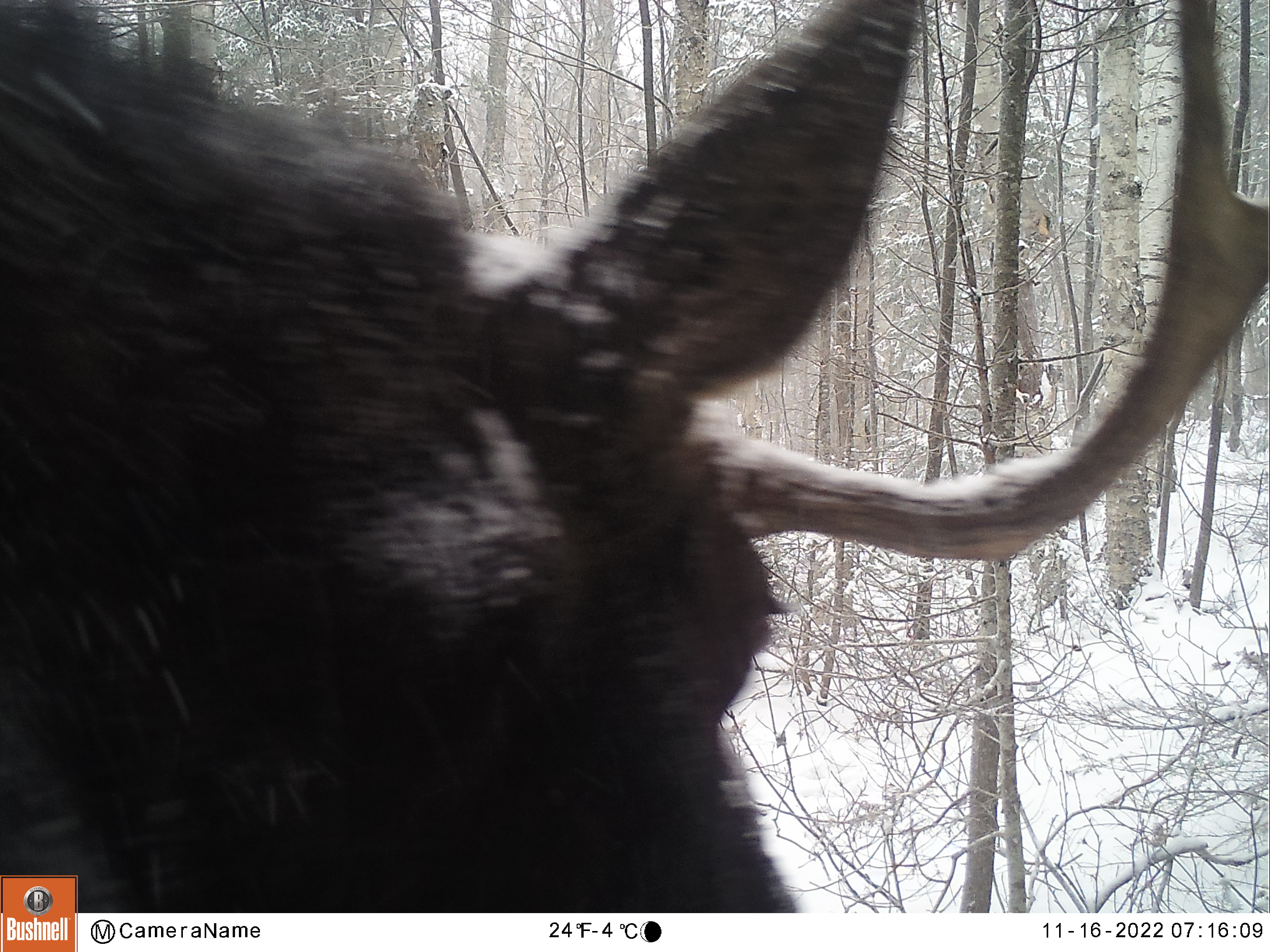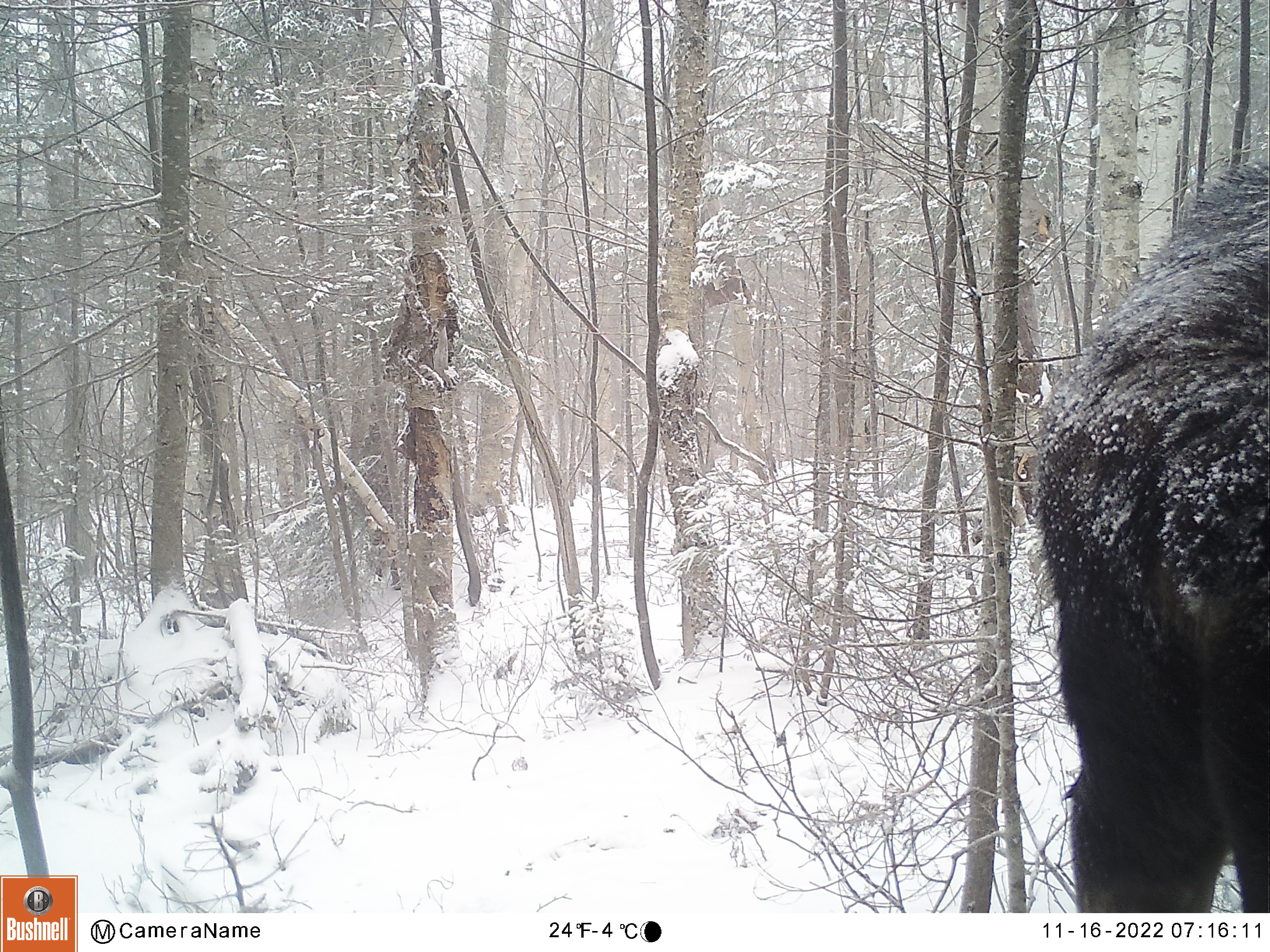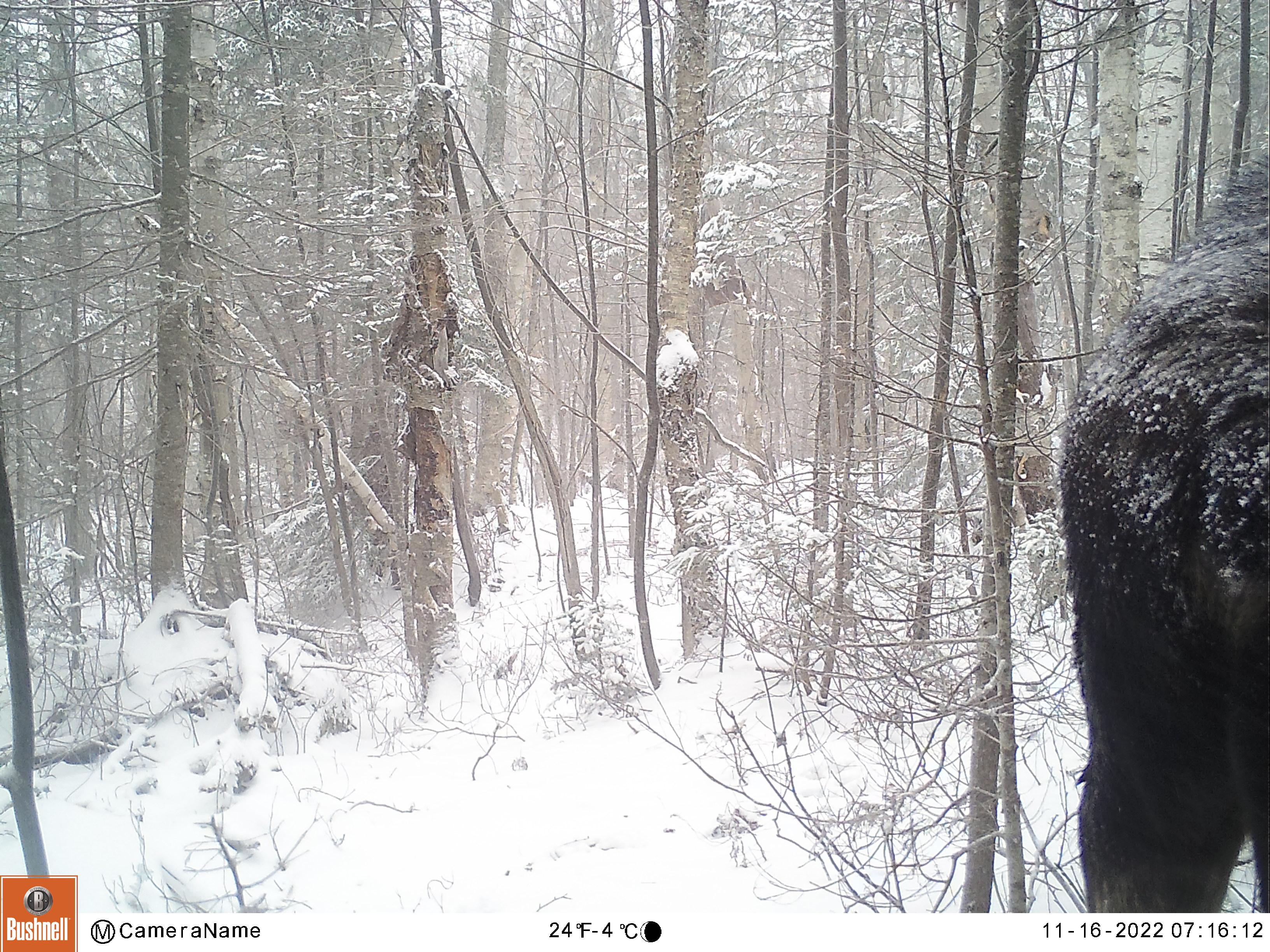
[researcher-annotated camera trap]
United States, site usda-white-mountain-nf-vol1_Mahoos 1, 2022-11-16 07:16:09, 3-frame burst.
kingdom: Animalia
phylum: Chordata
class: Mammalia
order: Artiodactyla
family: Cervidae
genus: Alces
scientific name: Alces alces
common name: moose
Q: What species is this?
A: Moose (Alces alces).